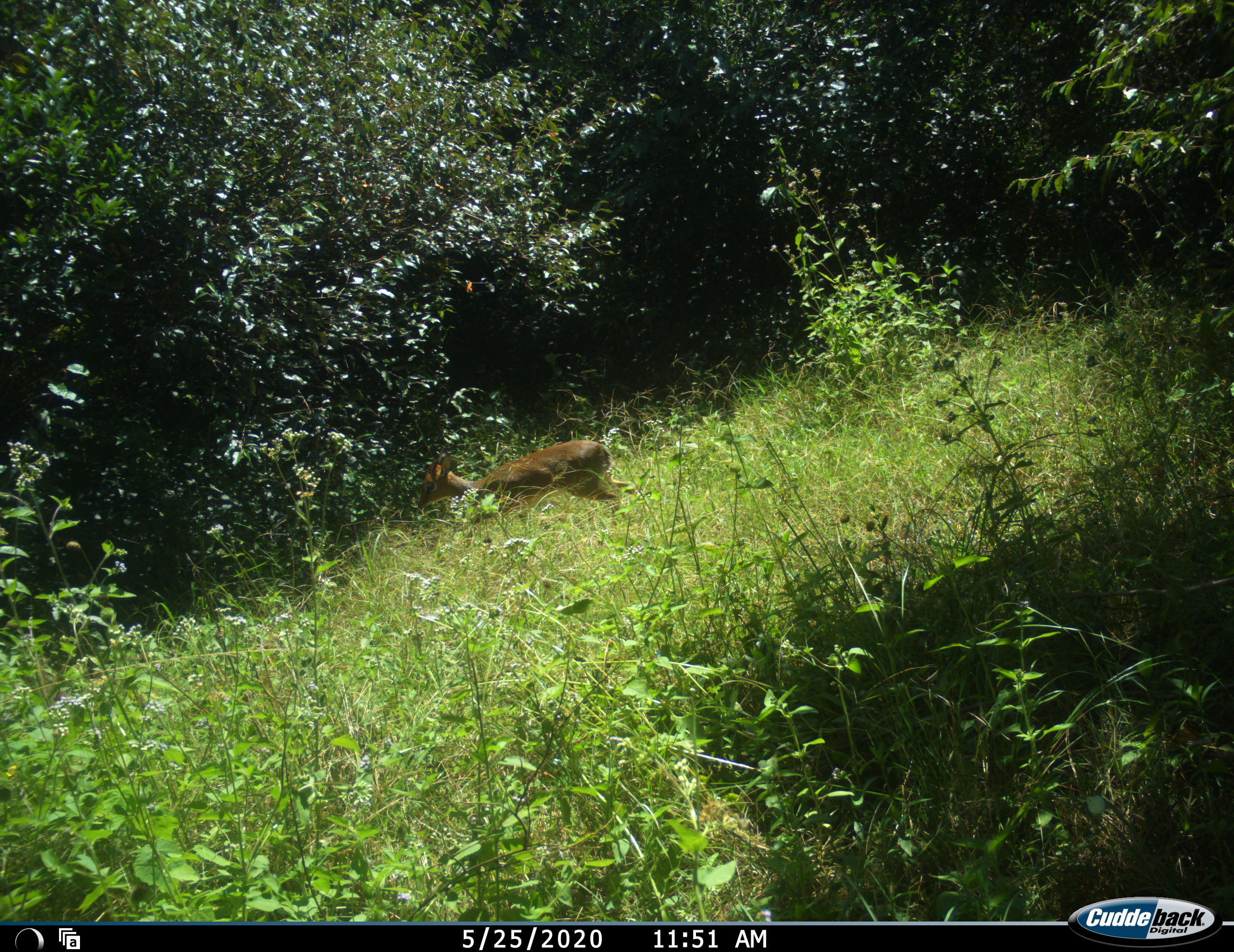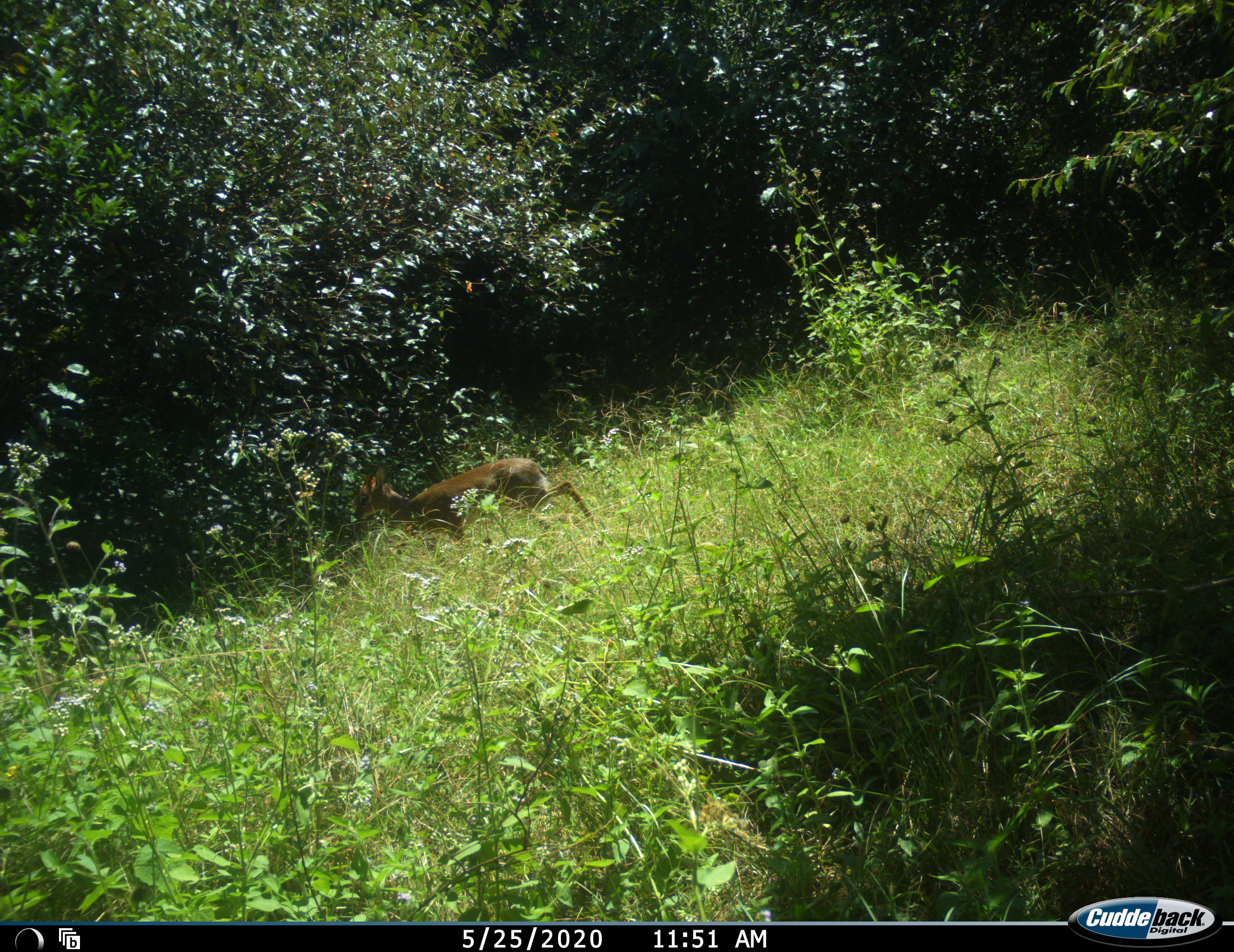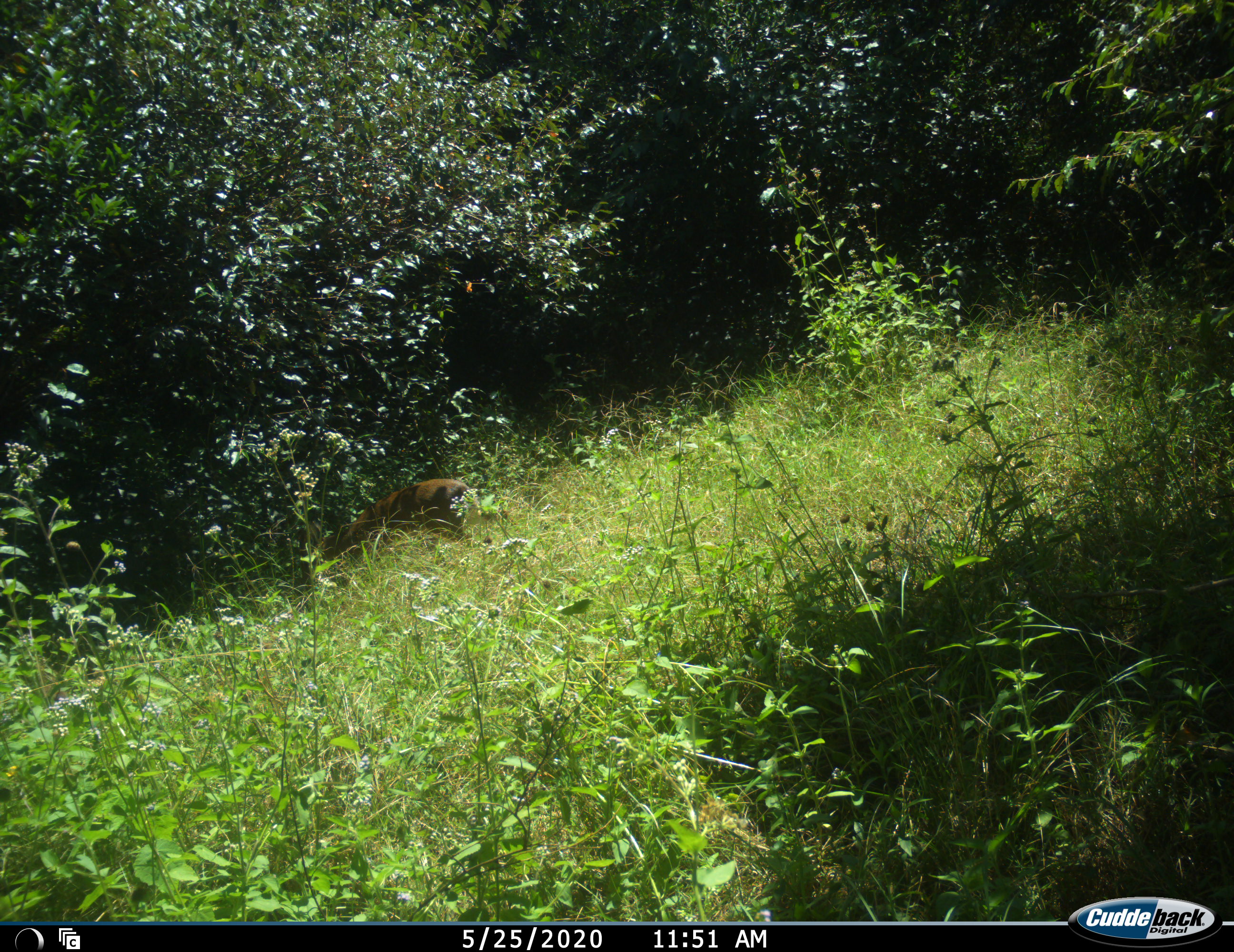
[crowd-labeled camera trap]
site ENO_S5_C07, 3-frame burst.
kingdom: Animalia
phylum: Chordata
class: Mammalia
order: Artiodactyla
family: Bovidae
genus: Madoqua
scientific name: Madoqua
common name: dik-dik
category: dikdik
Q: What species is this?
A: Dikdik (dik-dik) (Madoqua).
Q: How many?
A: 1.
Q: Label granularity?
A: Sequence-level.